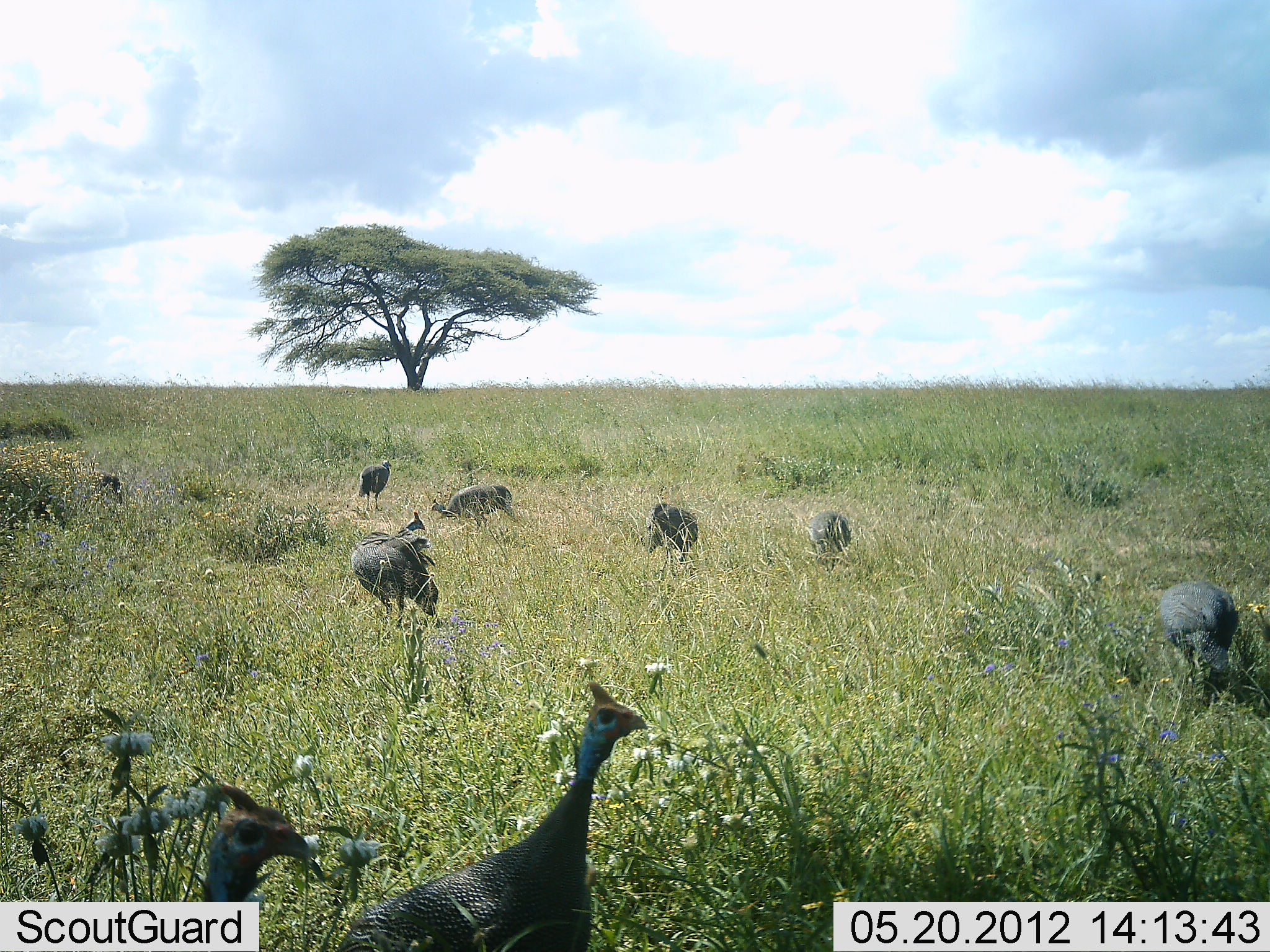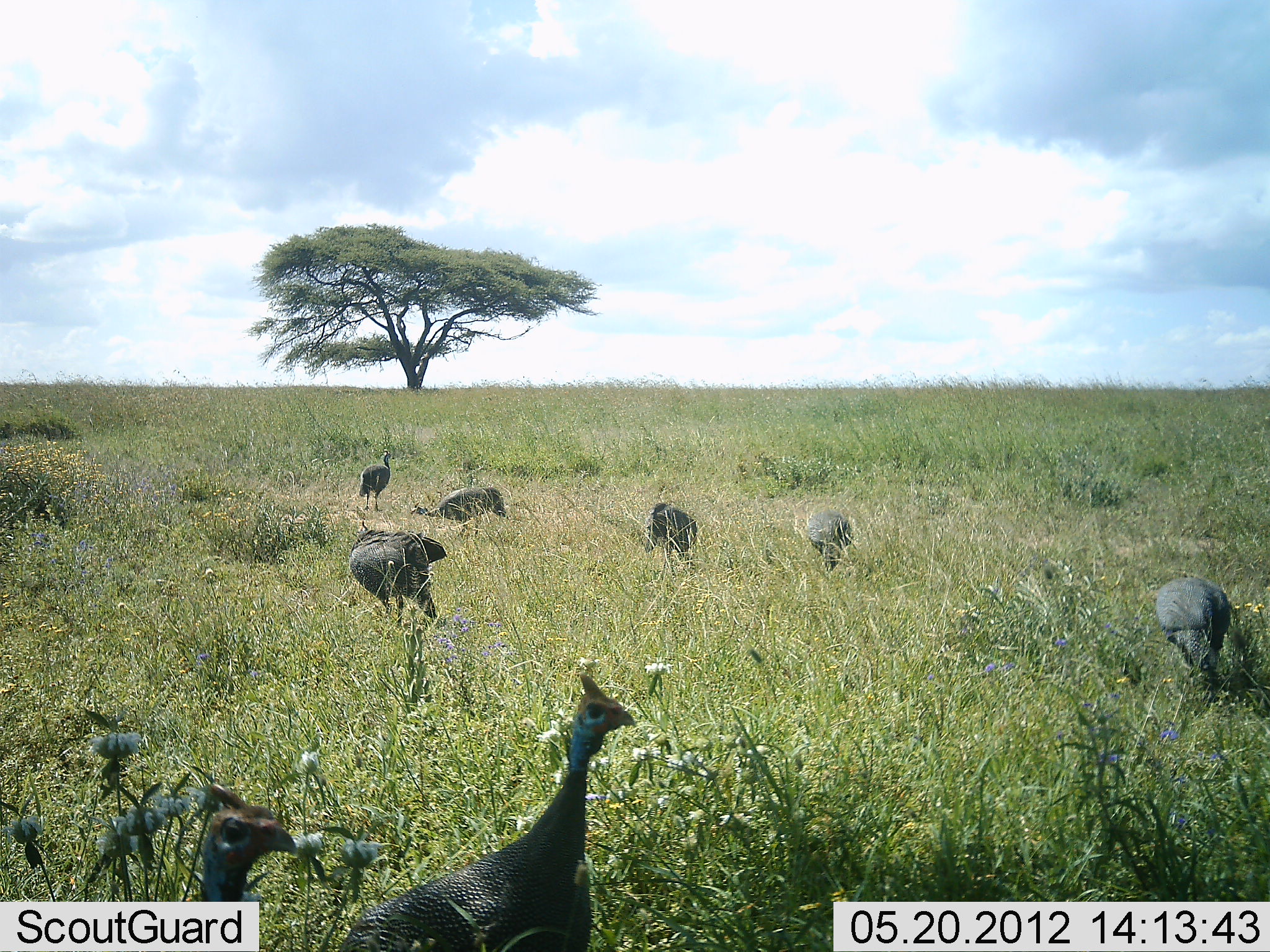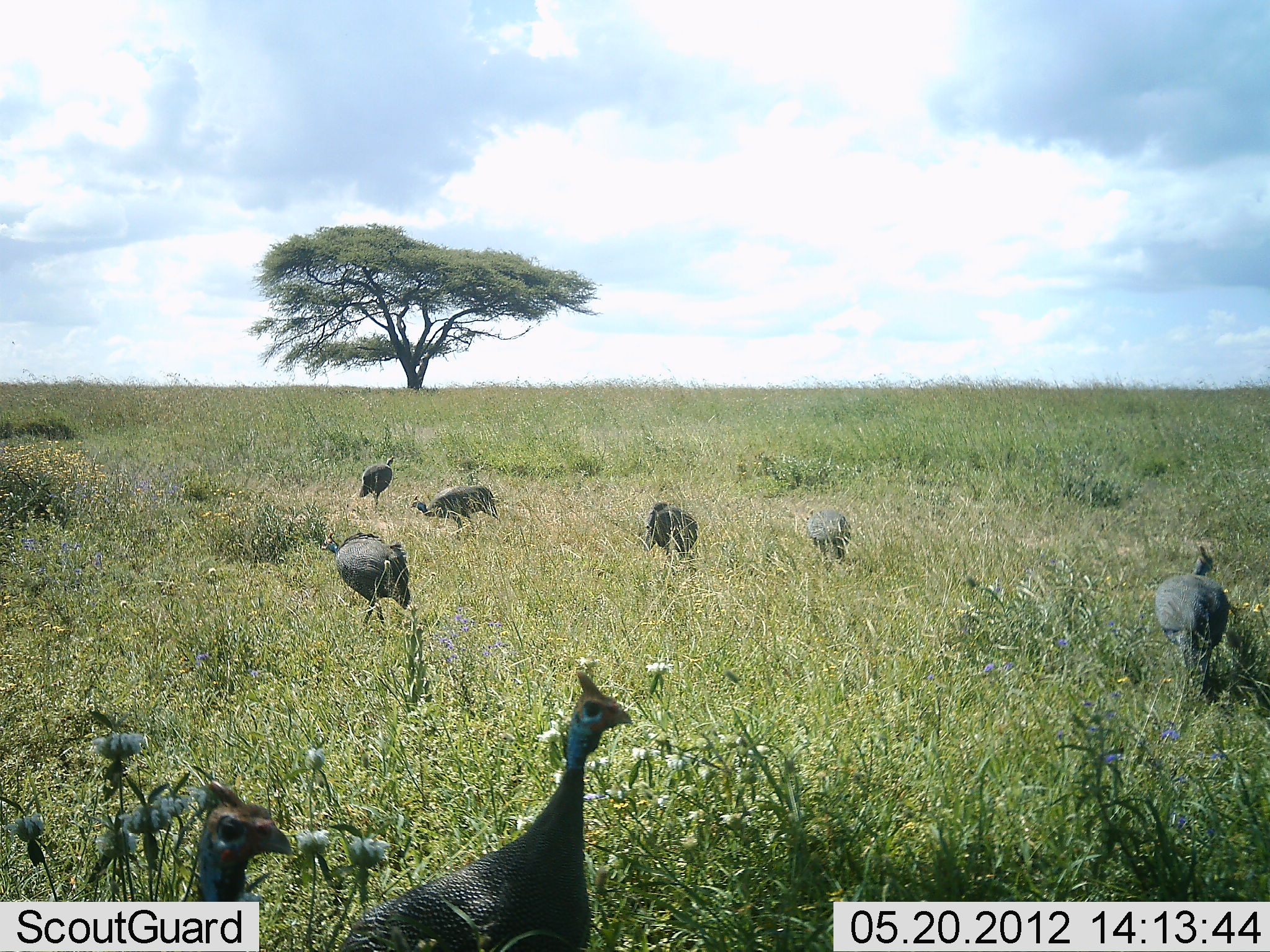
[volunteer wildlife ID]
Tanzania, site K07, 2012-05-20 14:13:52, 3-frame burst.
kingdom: Animalia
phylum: Chordata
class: Aves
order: Galliformes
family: Numididae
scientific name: Numididae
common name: guinea fowl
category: guineafowl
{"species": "guineafowl (guinea fowl) (Numididae)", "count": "9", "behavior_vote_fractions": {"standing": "65%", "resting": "0%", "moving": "59%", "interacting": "6%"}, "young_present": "0%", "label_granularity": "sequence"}